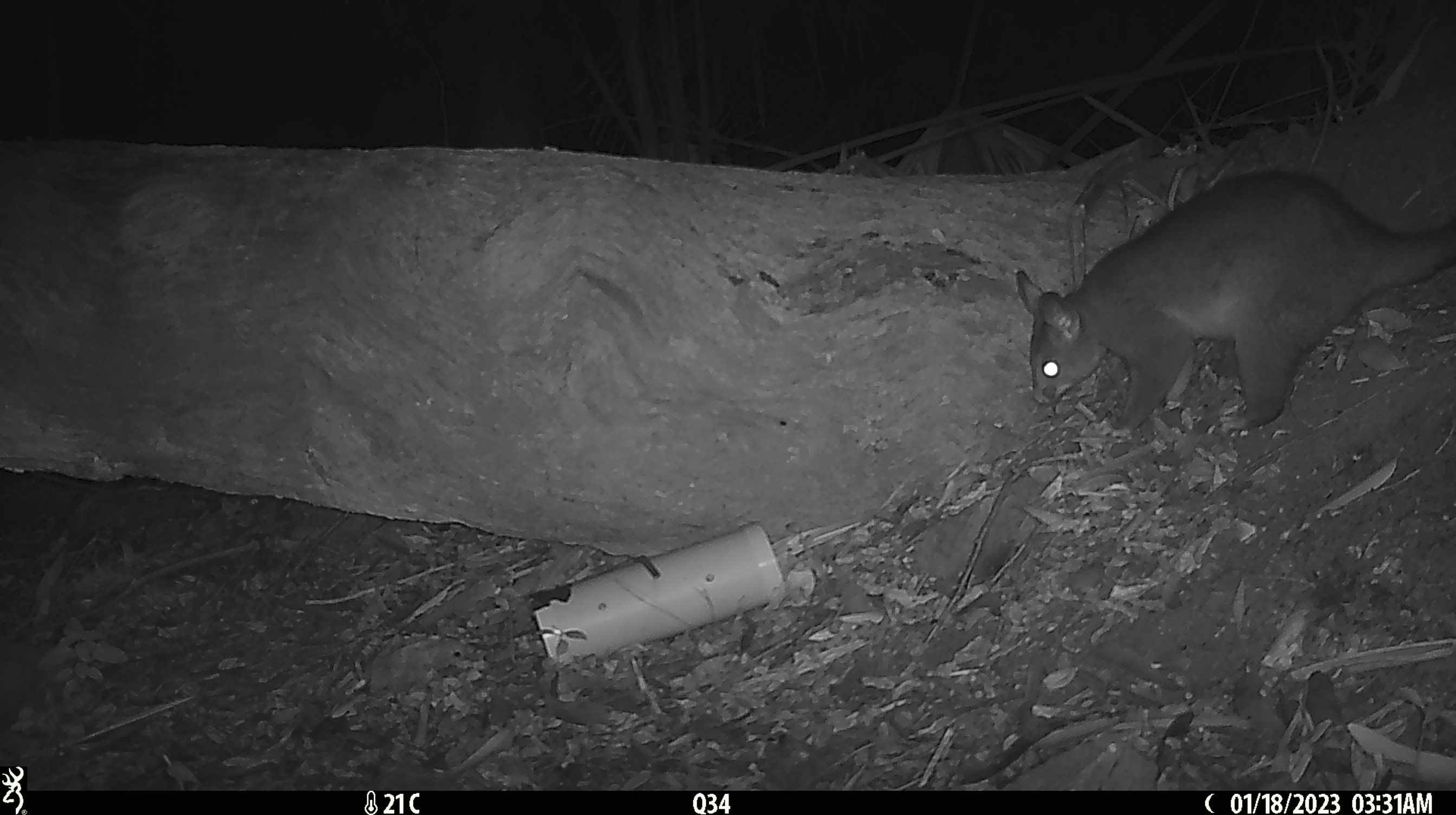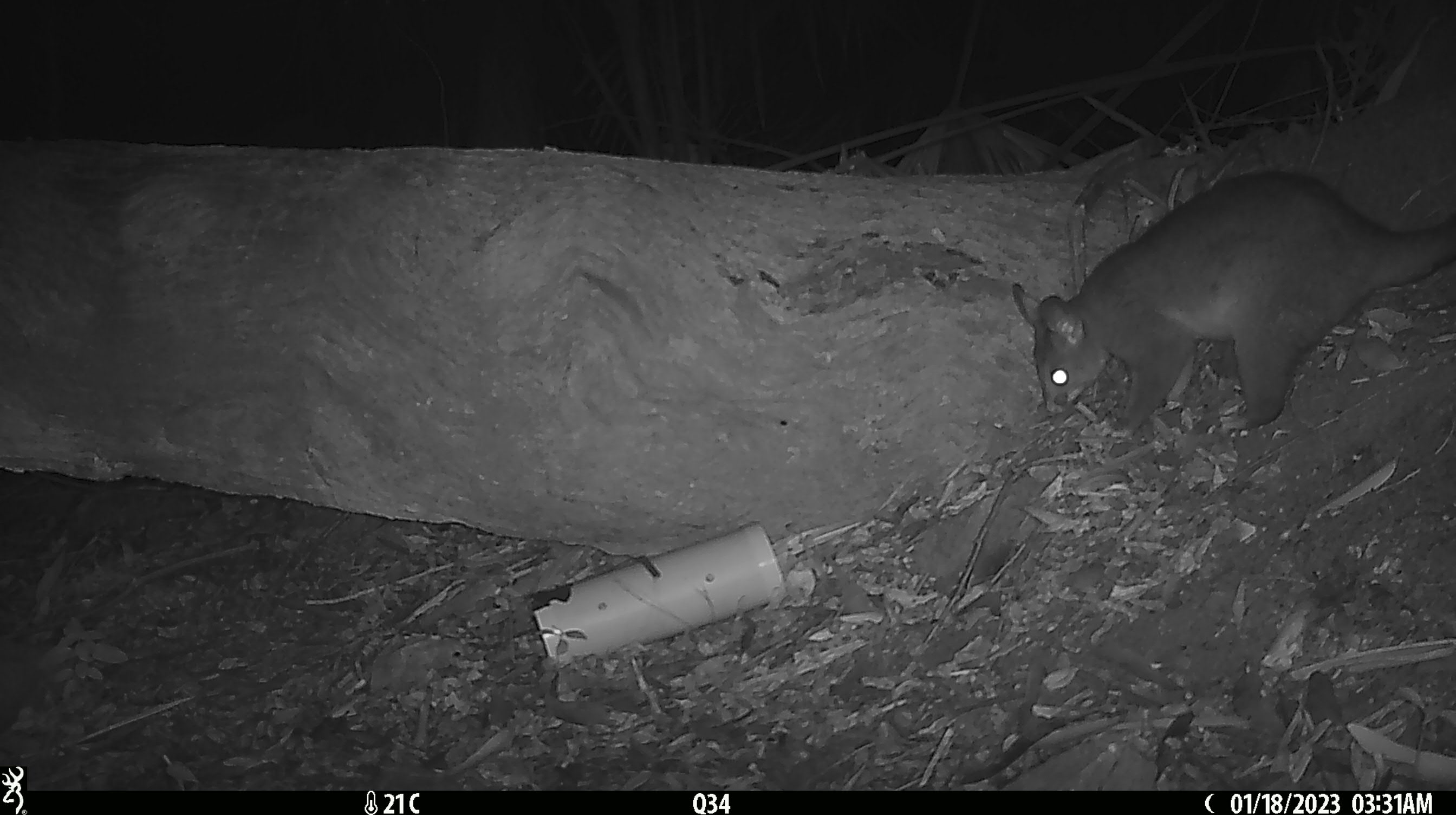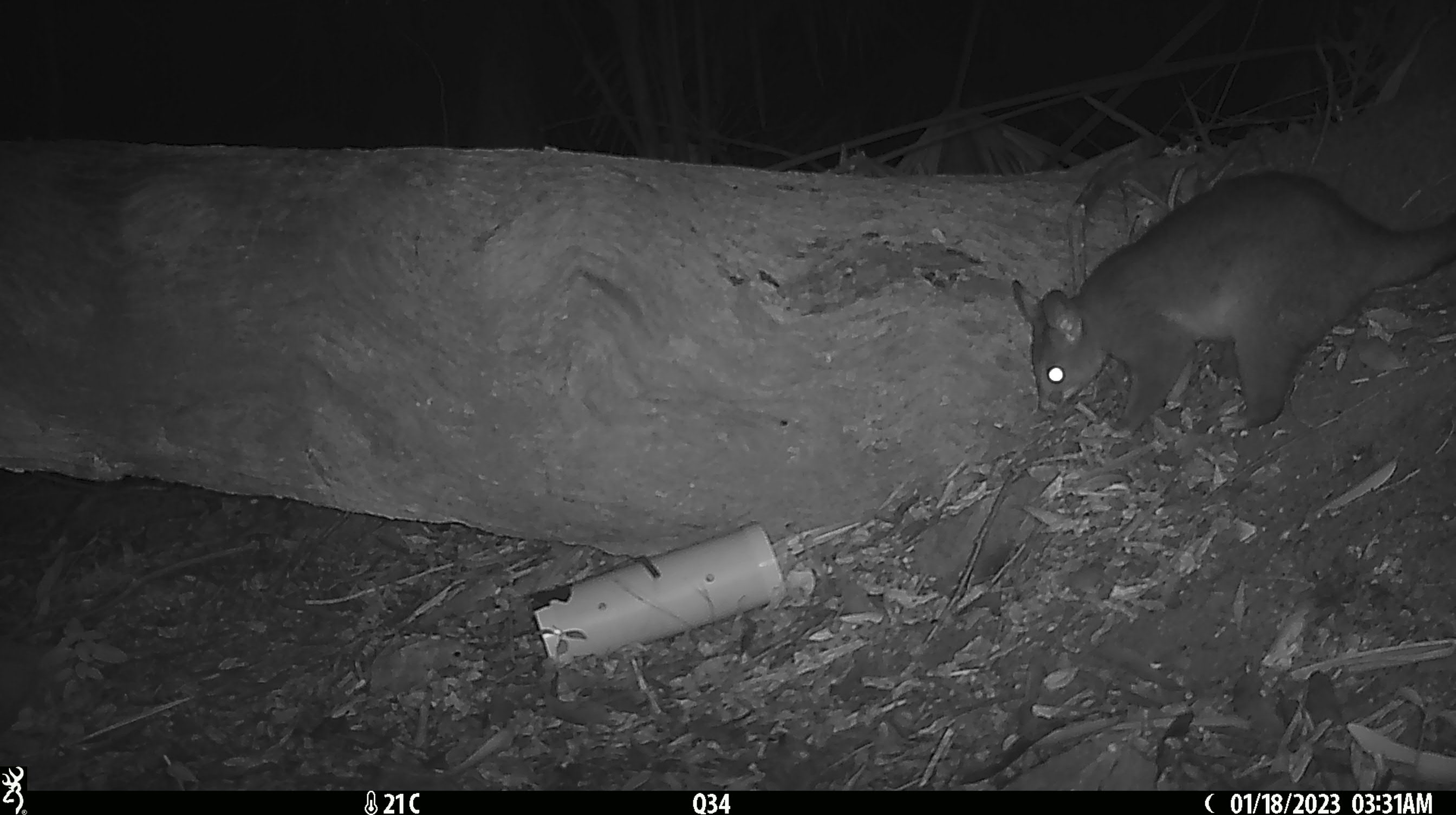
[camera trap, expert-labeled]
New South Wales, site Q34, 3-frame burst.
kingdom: Animalia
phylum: Chordata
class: Mammalia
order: Diprotodontia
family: Phalangeridae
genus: Trichosurus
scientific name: Trichosurus vulpecula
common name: common brushtail possum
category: possum